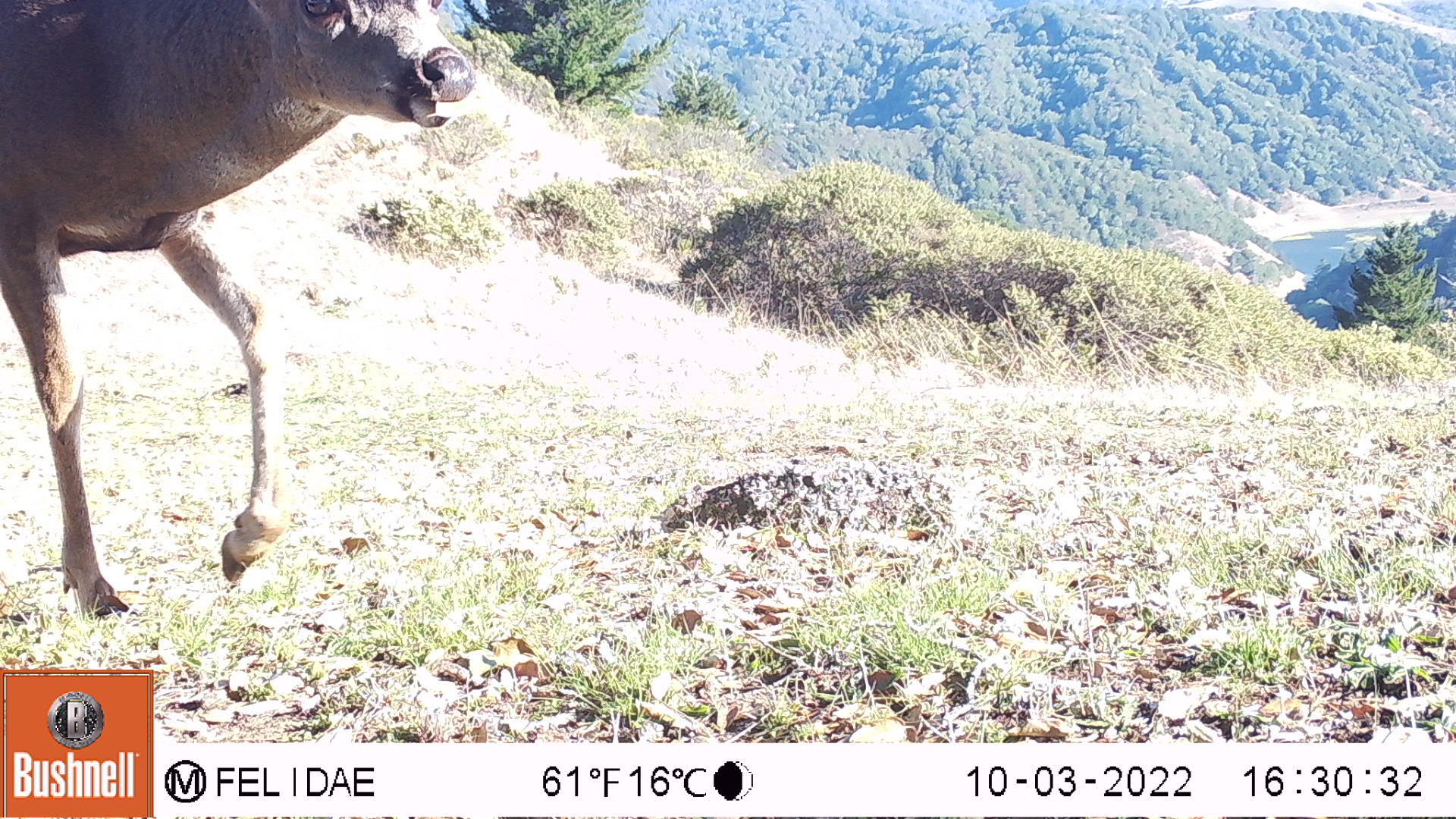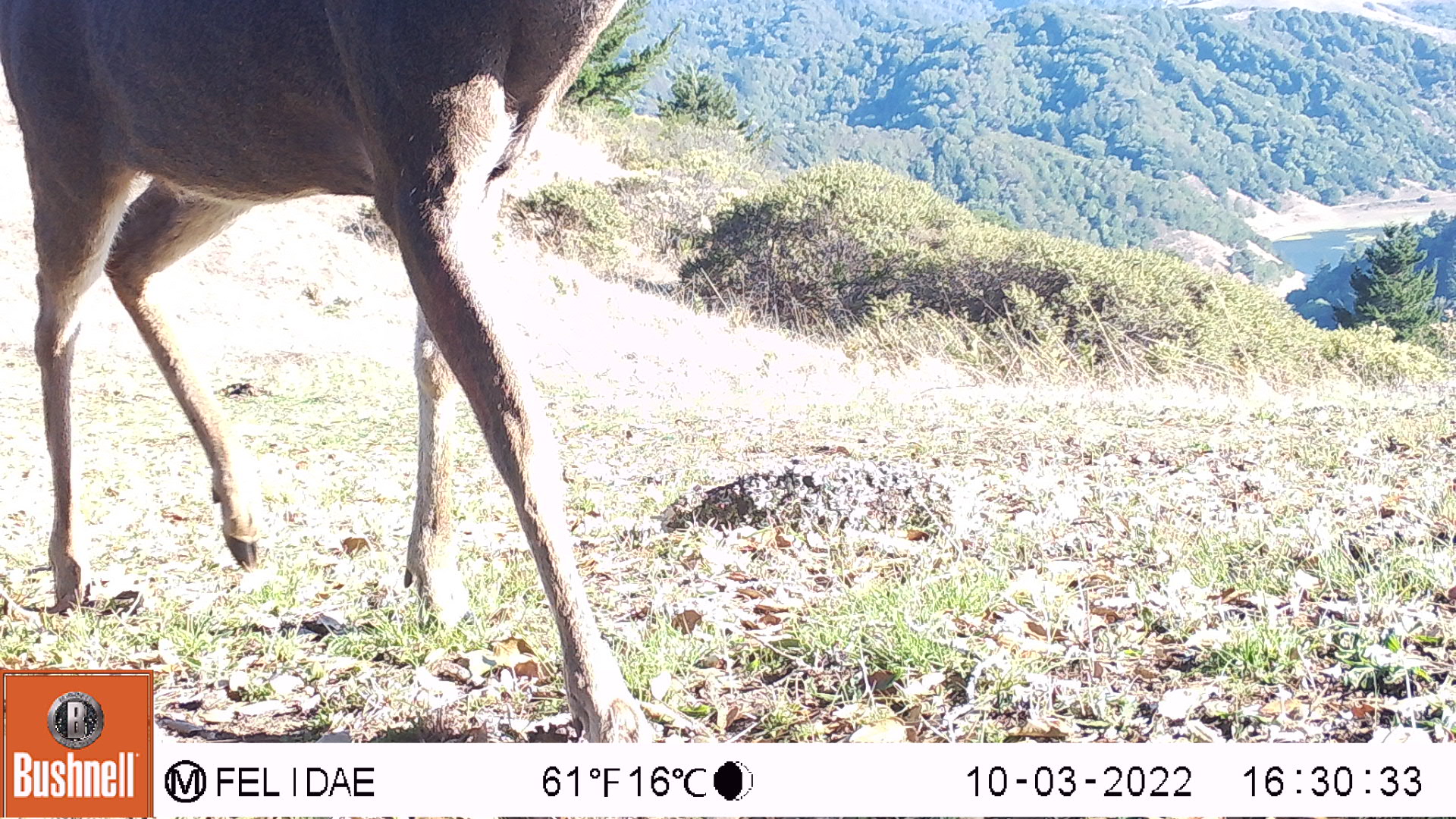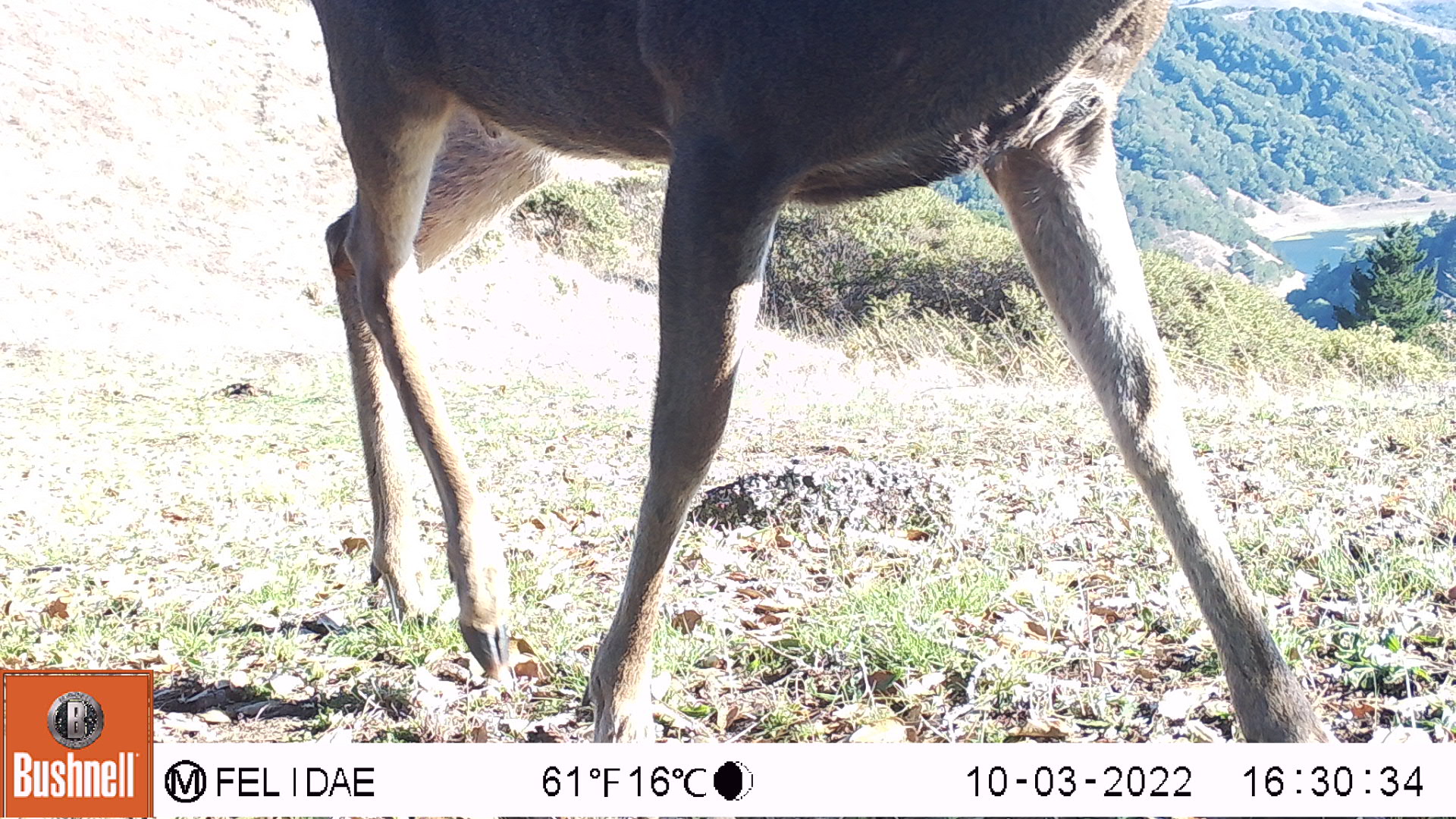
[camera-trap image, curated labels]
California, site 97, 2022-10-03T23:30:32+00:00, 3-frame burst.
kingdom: Animalia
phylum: Chordata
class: Mammalia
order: Artiodactyla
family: Cervidae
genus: Odocoileus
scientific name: Odocoileus hemionus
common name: mule deer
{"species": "mule deer (Odocoileus hemionus)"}